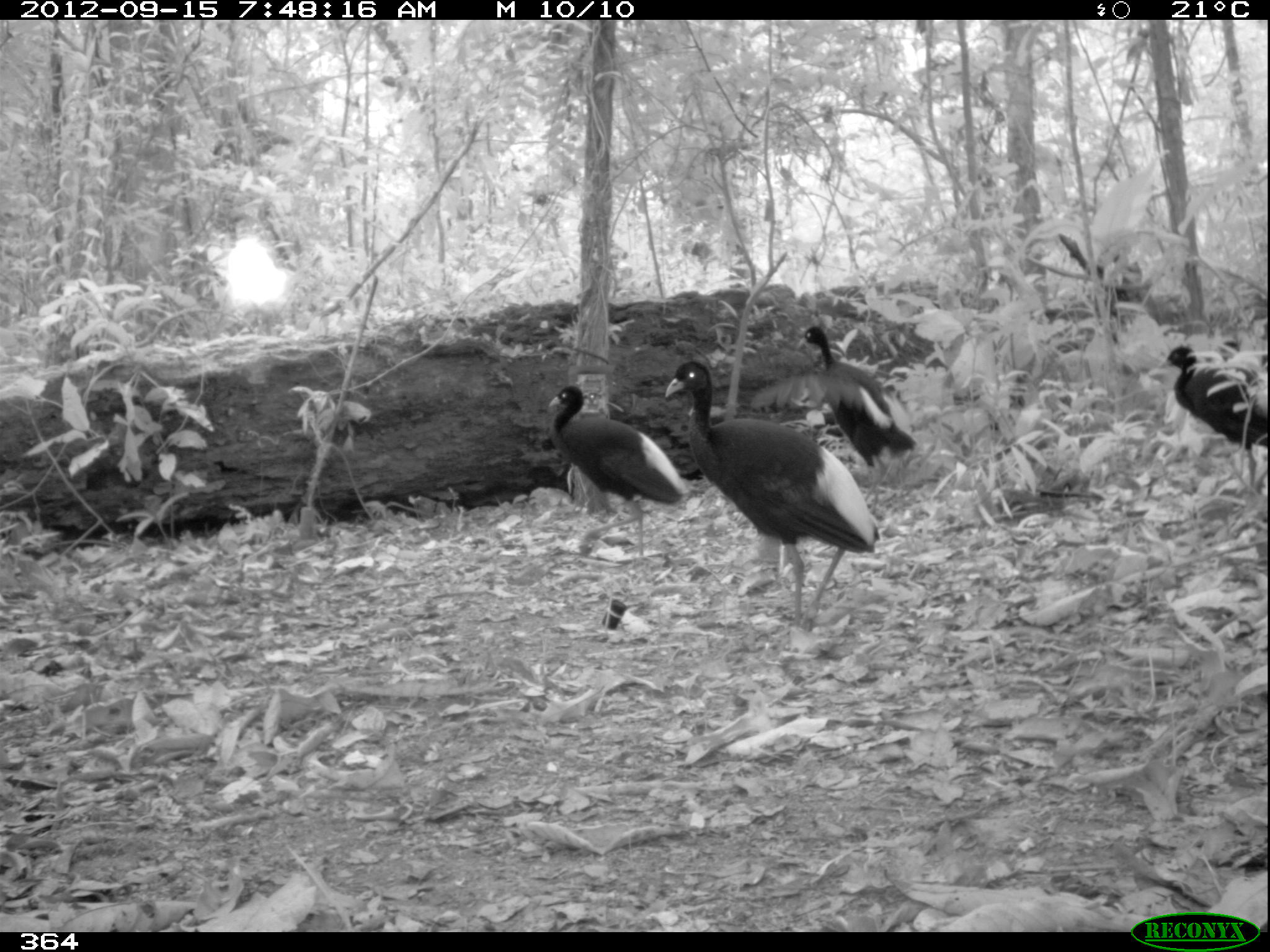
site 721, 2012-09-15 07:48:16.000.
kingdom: Animalia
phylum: Chordata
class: Aves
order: Gruiformes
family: Psophiidae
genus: Psophia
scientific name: Psophia leucoptera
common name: pale-winged trumpeter